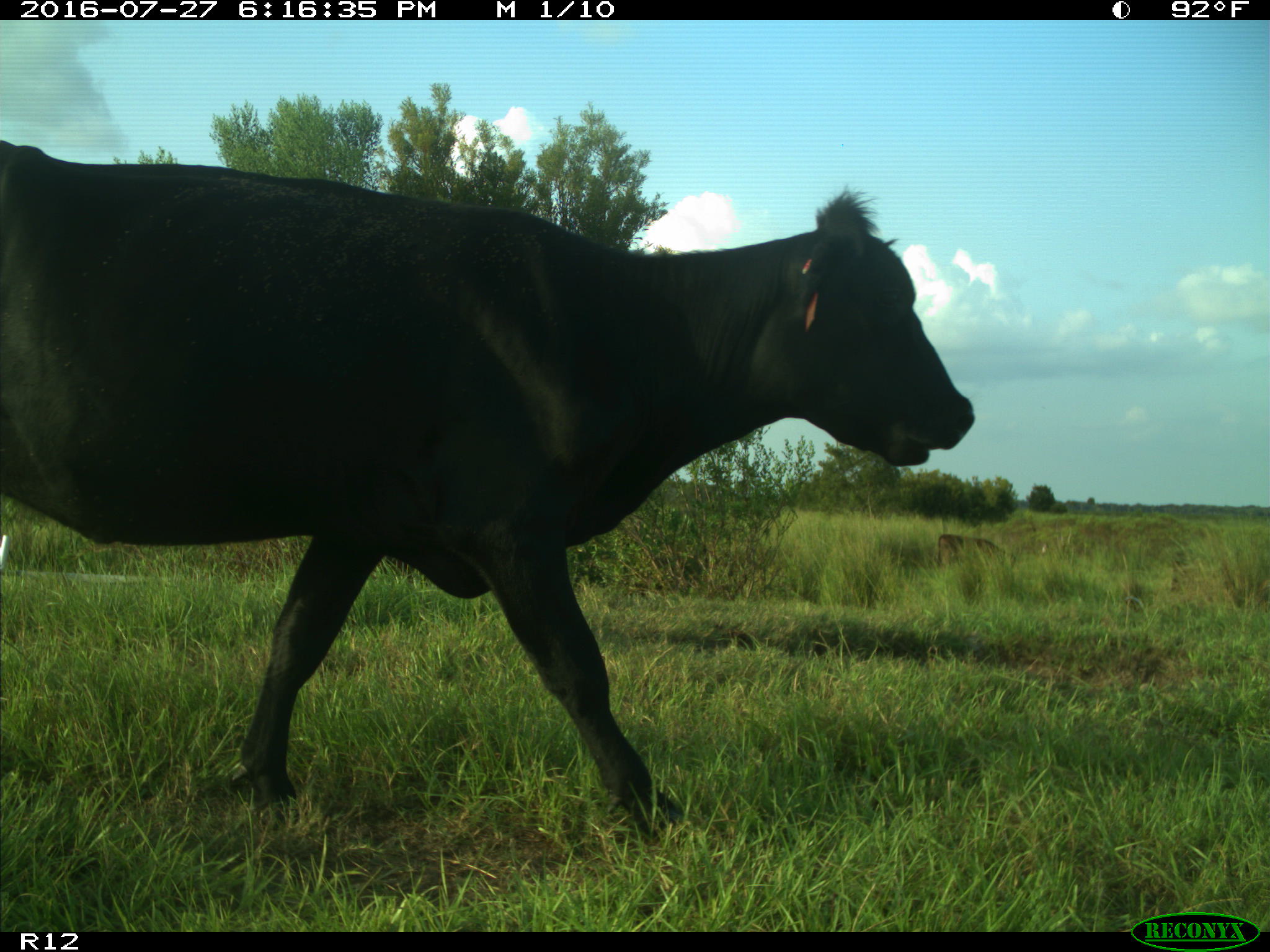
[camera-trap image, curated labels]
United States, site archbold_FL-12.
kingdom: Animalia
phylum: Chordata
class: Mammalia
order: Artiodactyla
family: Bovidae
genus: Bos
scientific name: Bos taurus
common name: domestic cow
Bos taurus (domestic cow).